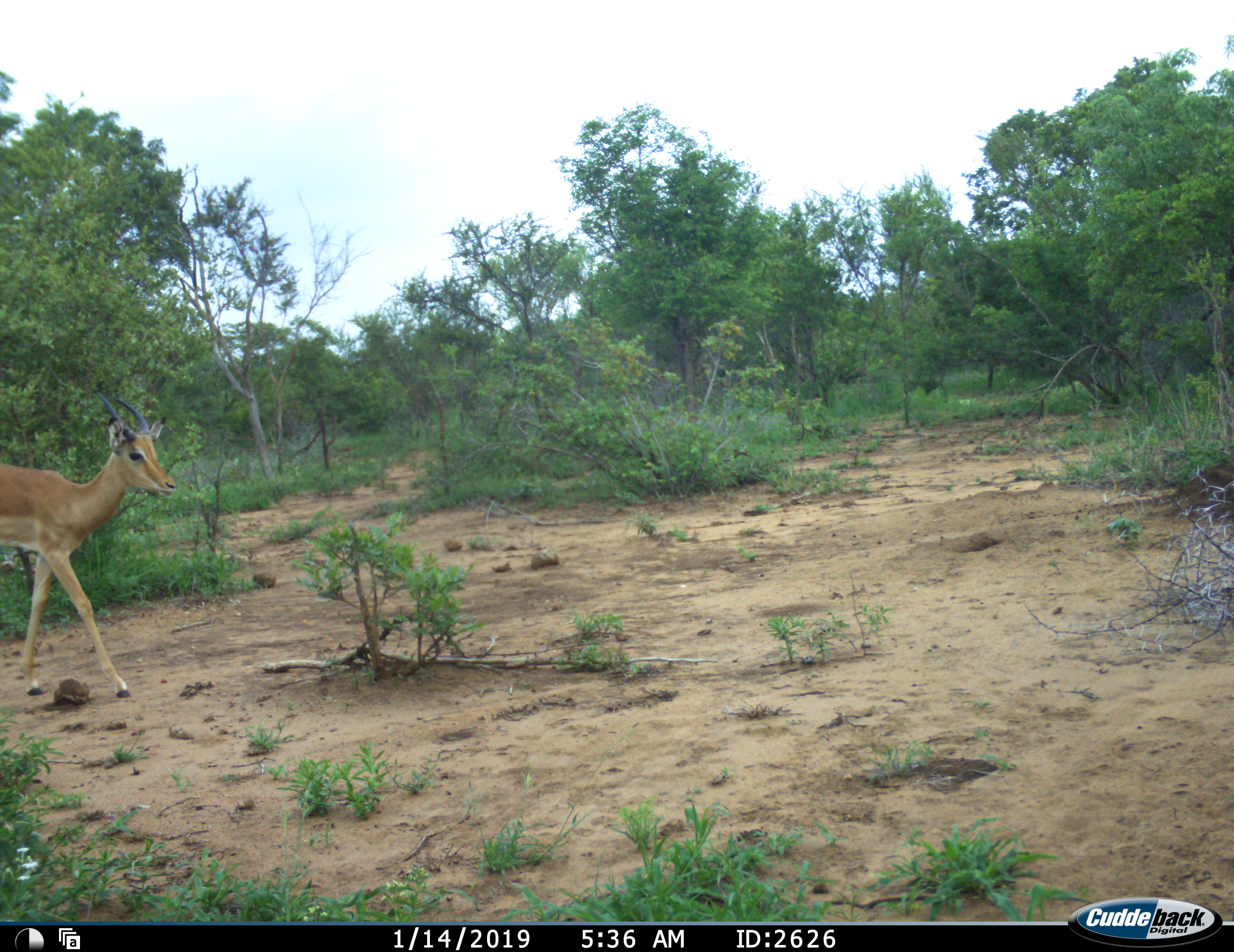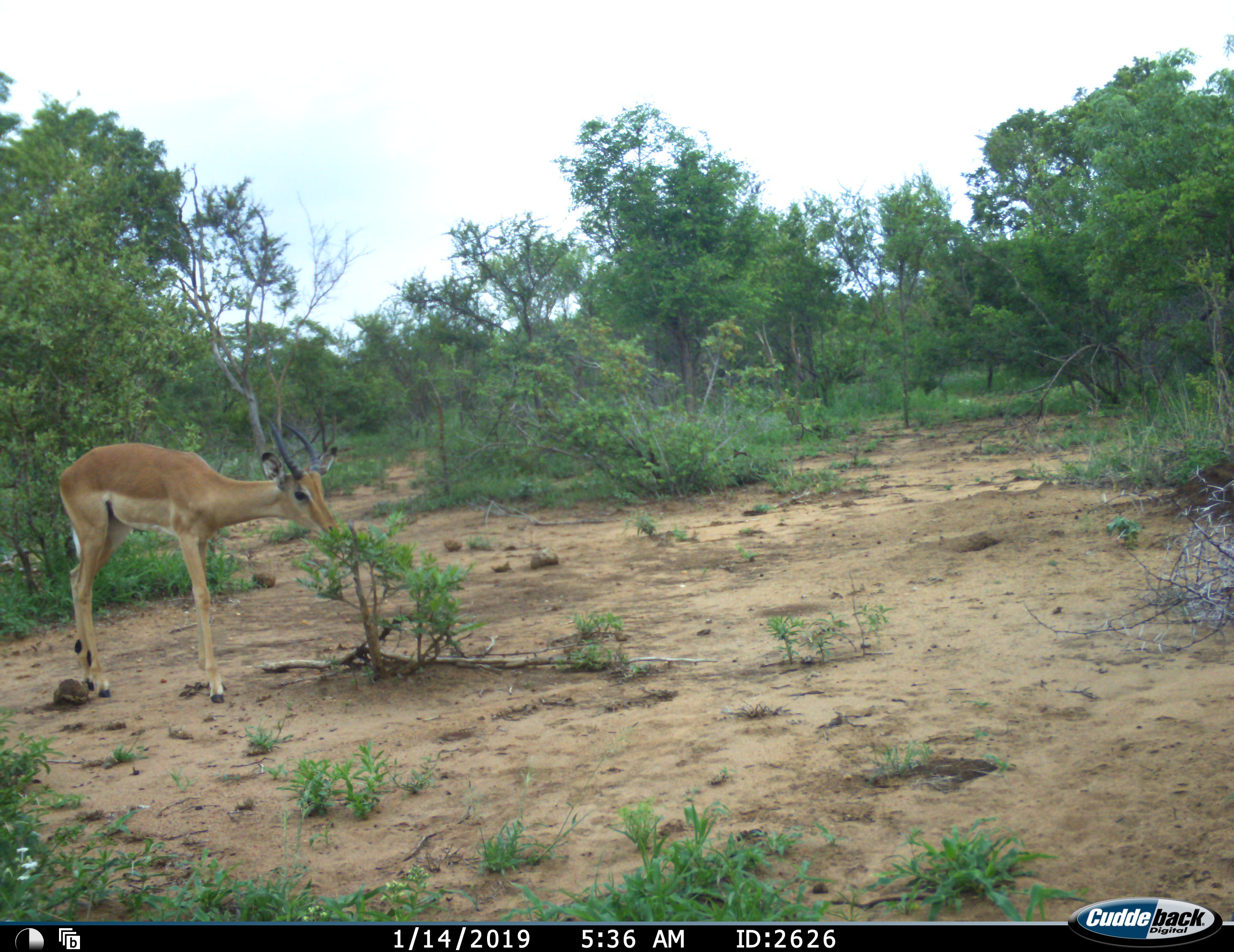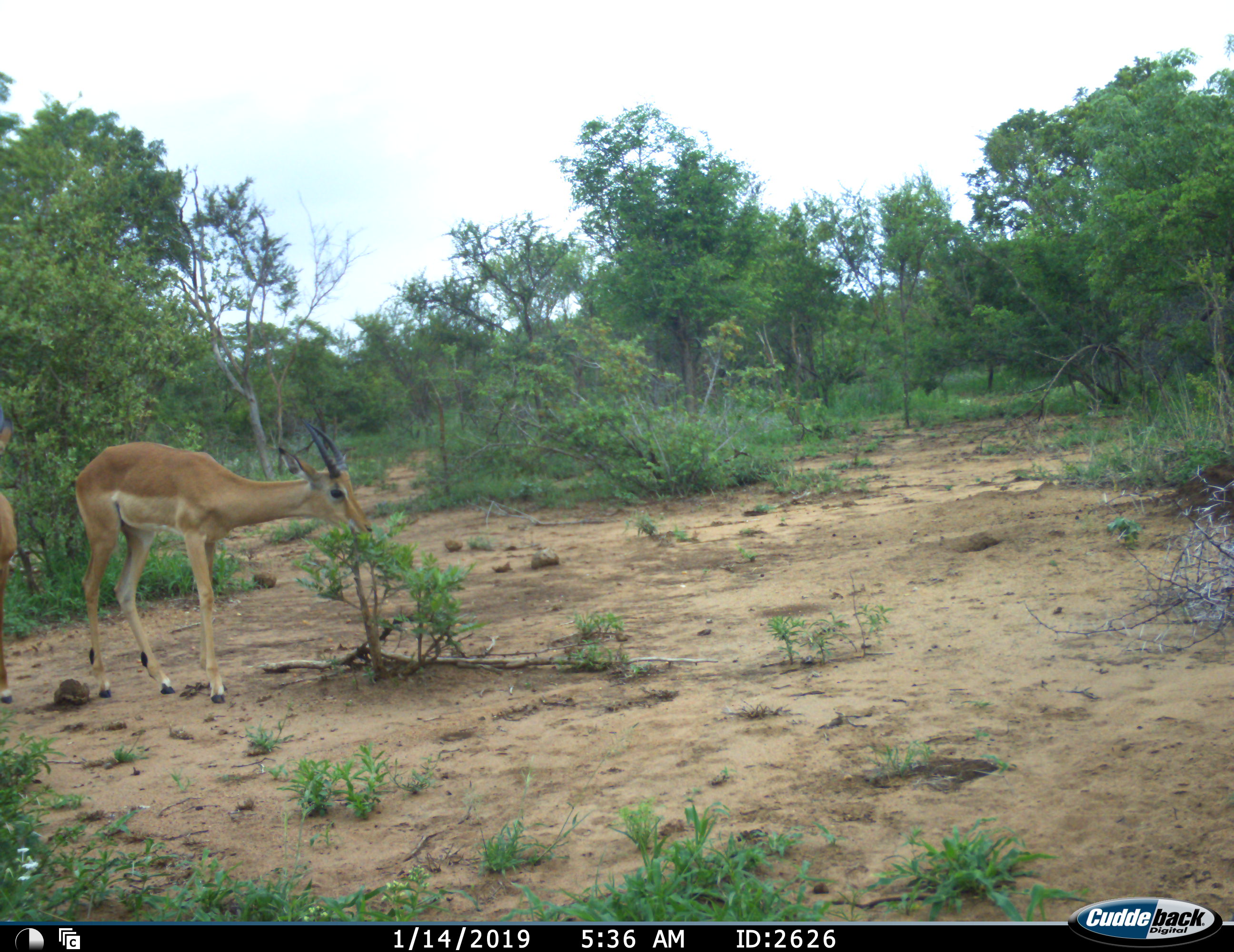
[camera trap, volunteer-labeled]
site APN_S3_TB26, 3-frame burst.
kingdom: Animalia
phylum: Chordata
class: Mammalia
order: Artiodactyla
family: Bovidae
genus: Aepyceros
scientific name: Aepyceros melampus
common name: impala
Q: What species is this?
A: Impala (Aepyceros melampus).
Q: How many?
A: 2.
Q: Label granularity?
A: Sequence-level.